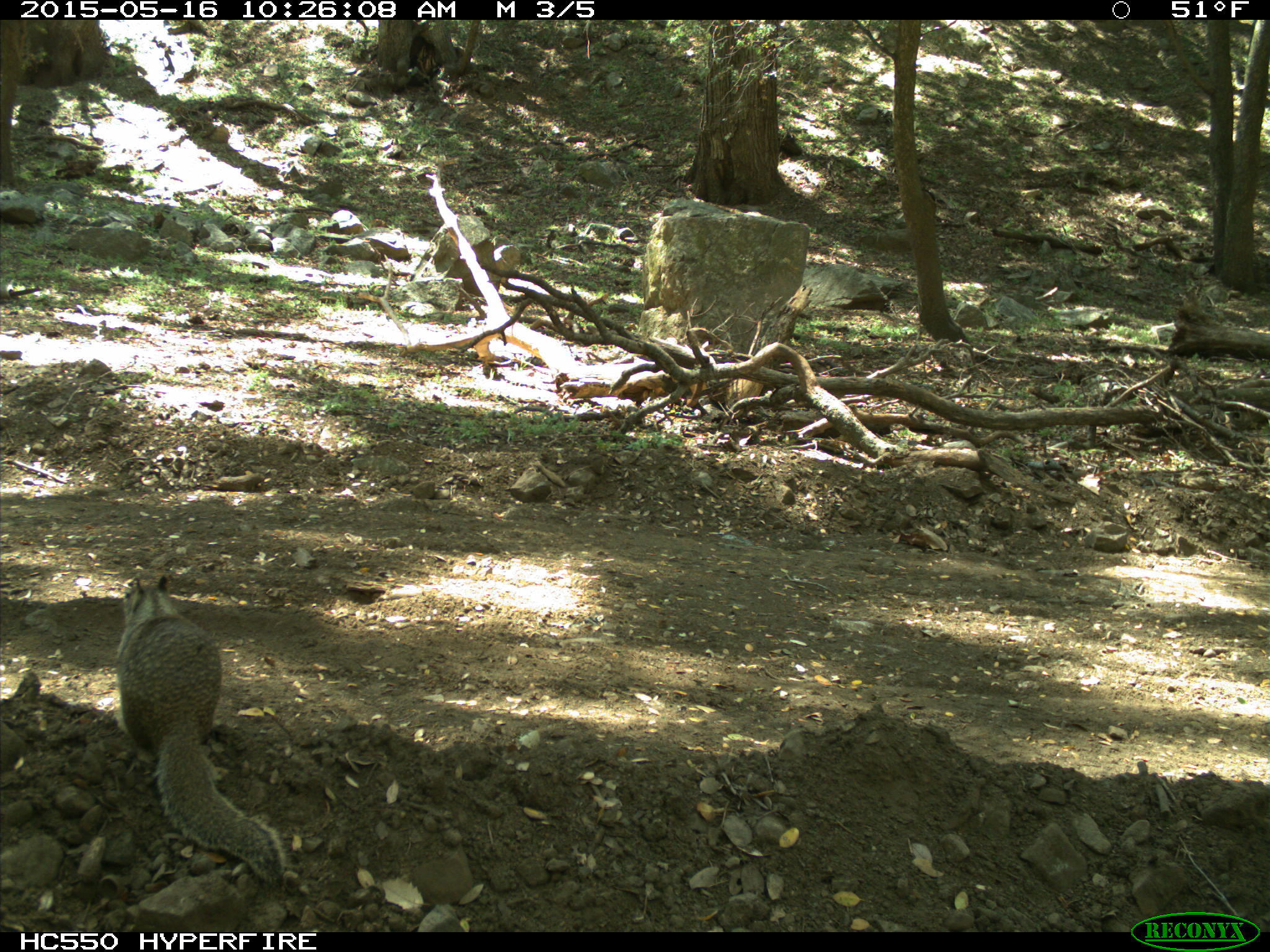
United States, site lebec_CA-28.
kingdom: Animalia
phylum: Chordata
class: Mammalia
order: Rodentia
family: Sciuridae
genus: Otospermophilus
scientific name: Otospermophilus beecheyi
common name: california ground squirrel